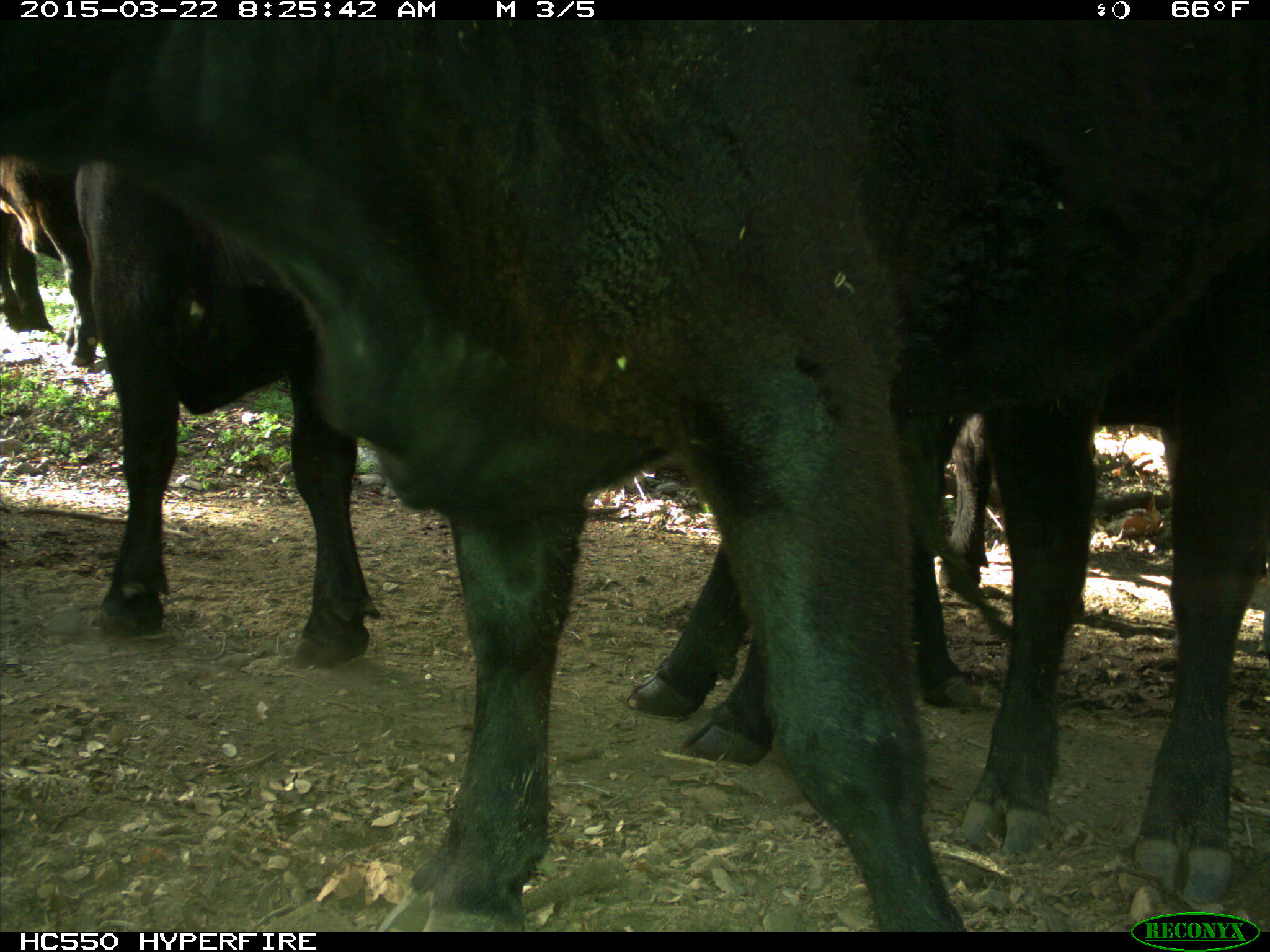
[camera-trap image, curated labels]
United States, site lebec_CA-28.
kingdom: Animalia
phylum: Chordata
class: Mammalia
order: Artiodactyla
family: Bovidae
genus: Bos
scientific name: Bos taurus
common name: domestic cow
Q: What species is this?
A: Bos taurus (domestic cow).